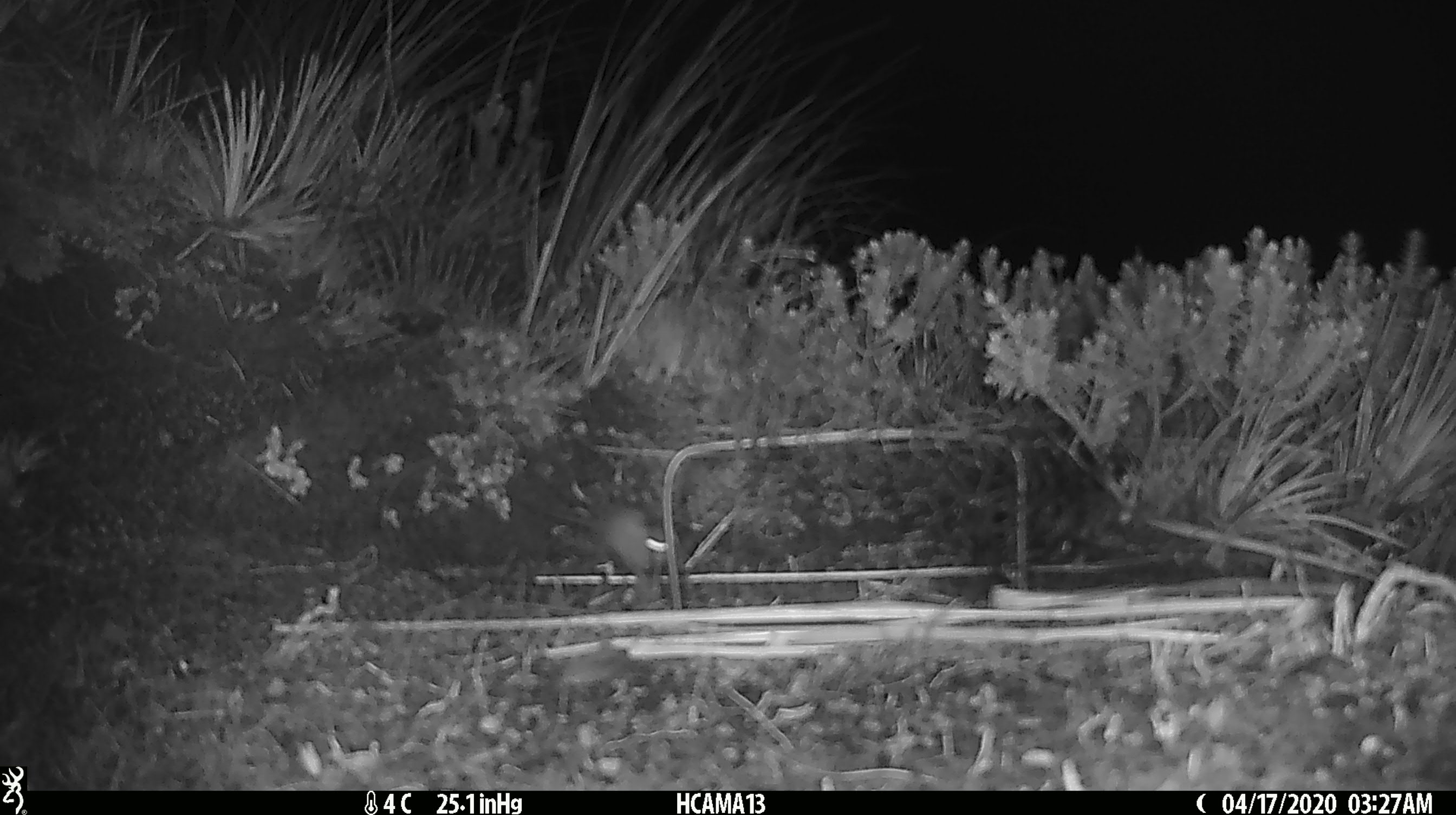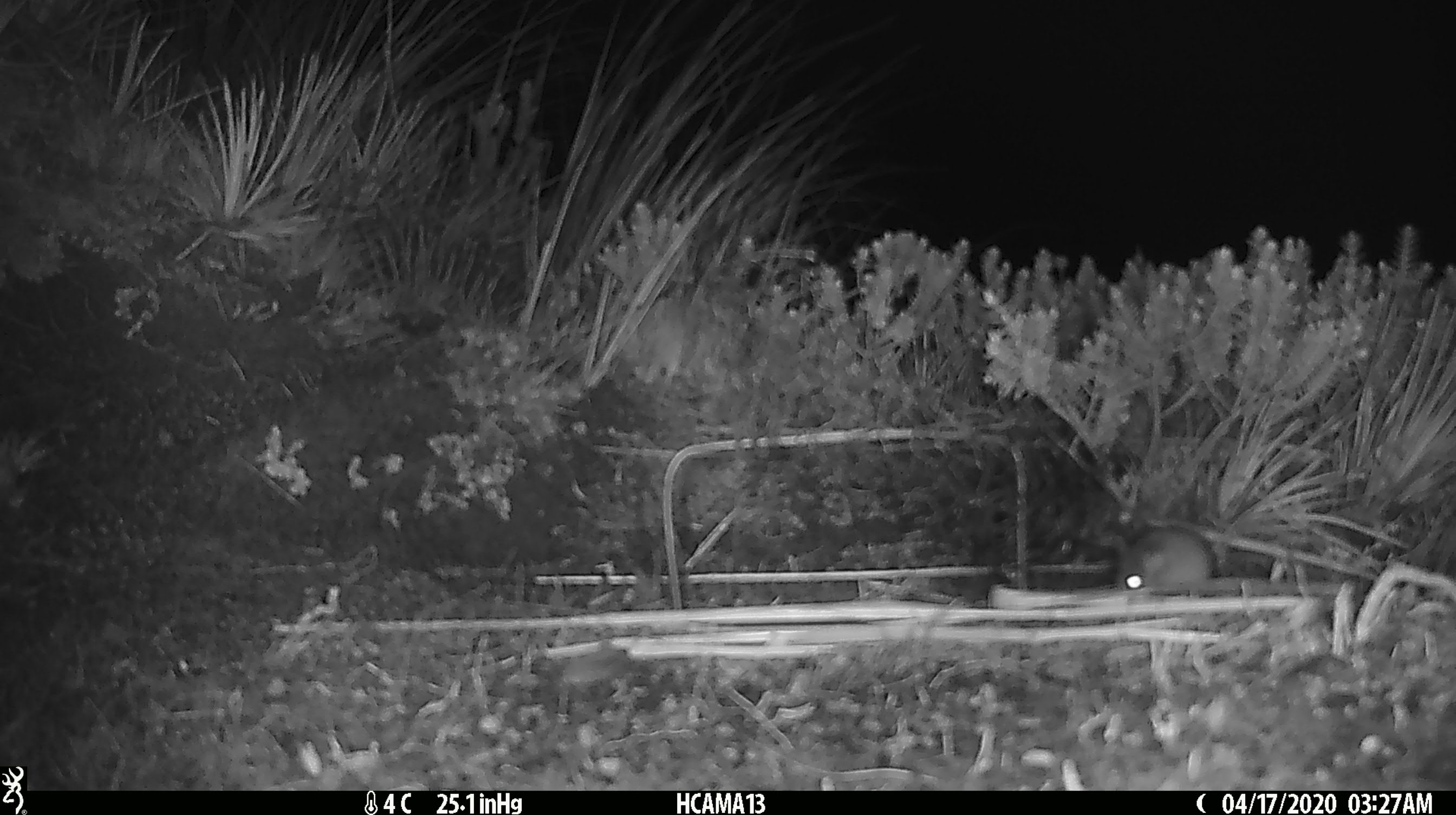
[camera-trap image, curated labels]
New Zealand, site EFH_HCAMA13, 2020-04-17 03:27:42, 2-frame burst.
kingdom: Animalia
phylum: Chordata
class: Mammalia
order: Rodentia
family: Muridae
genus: Mus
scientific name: Mus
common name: mouse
Mouse (Mus).